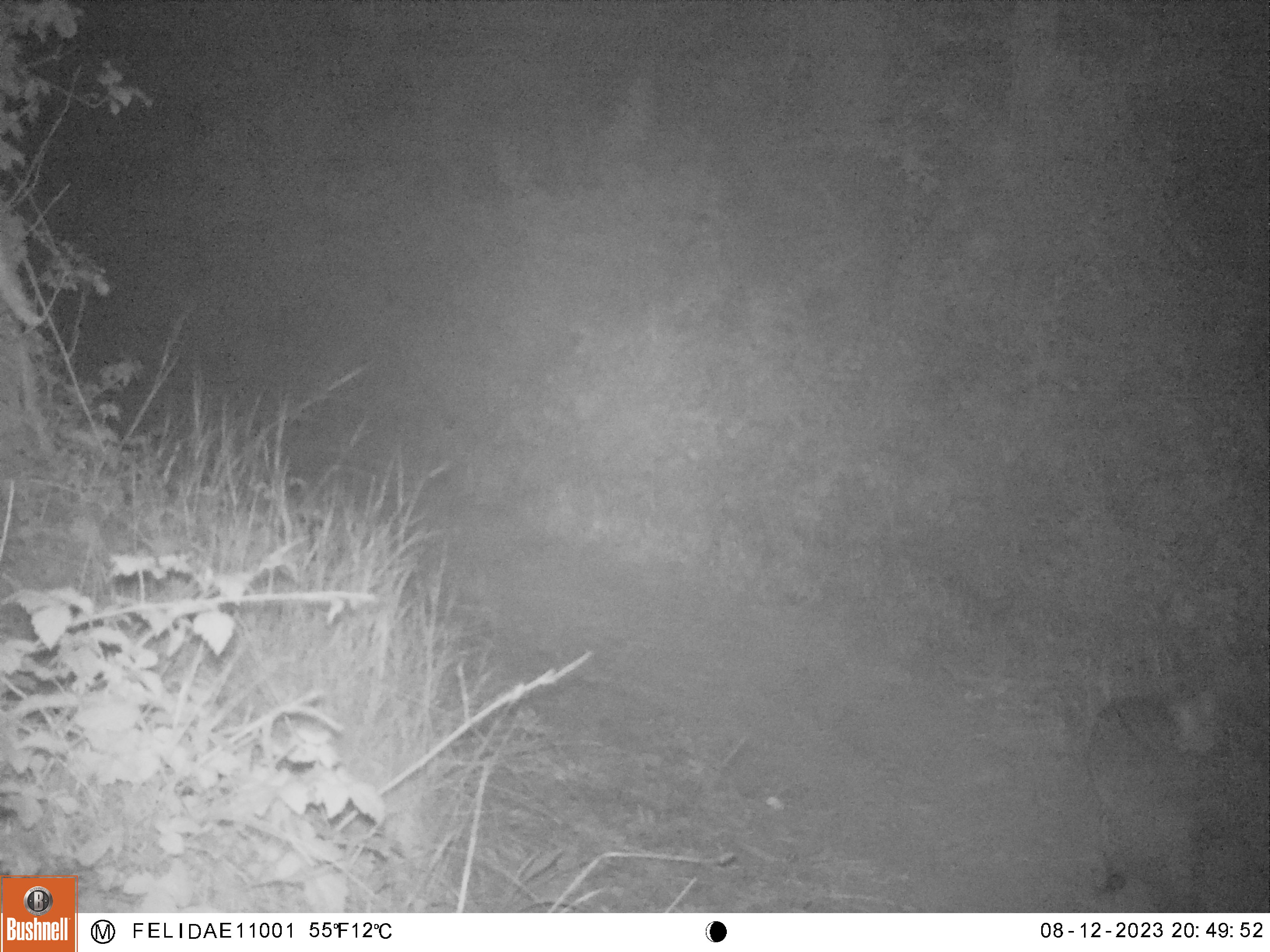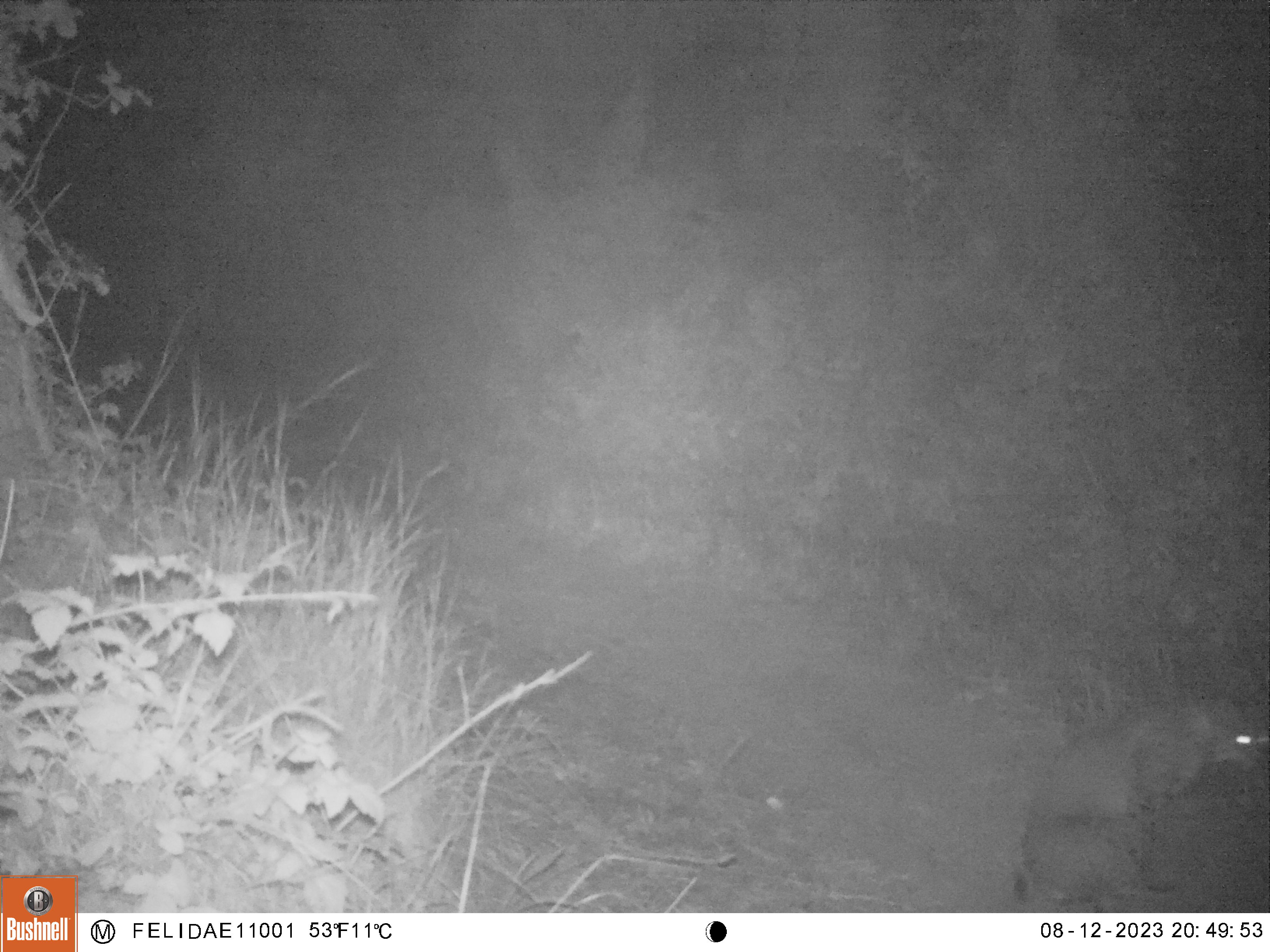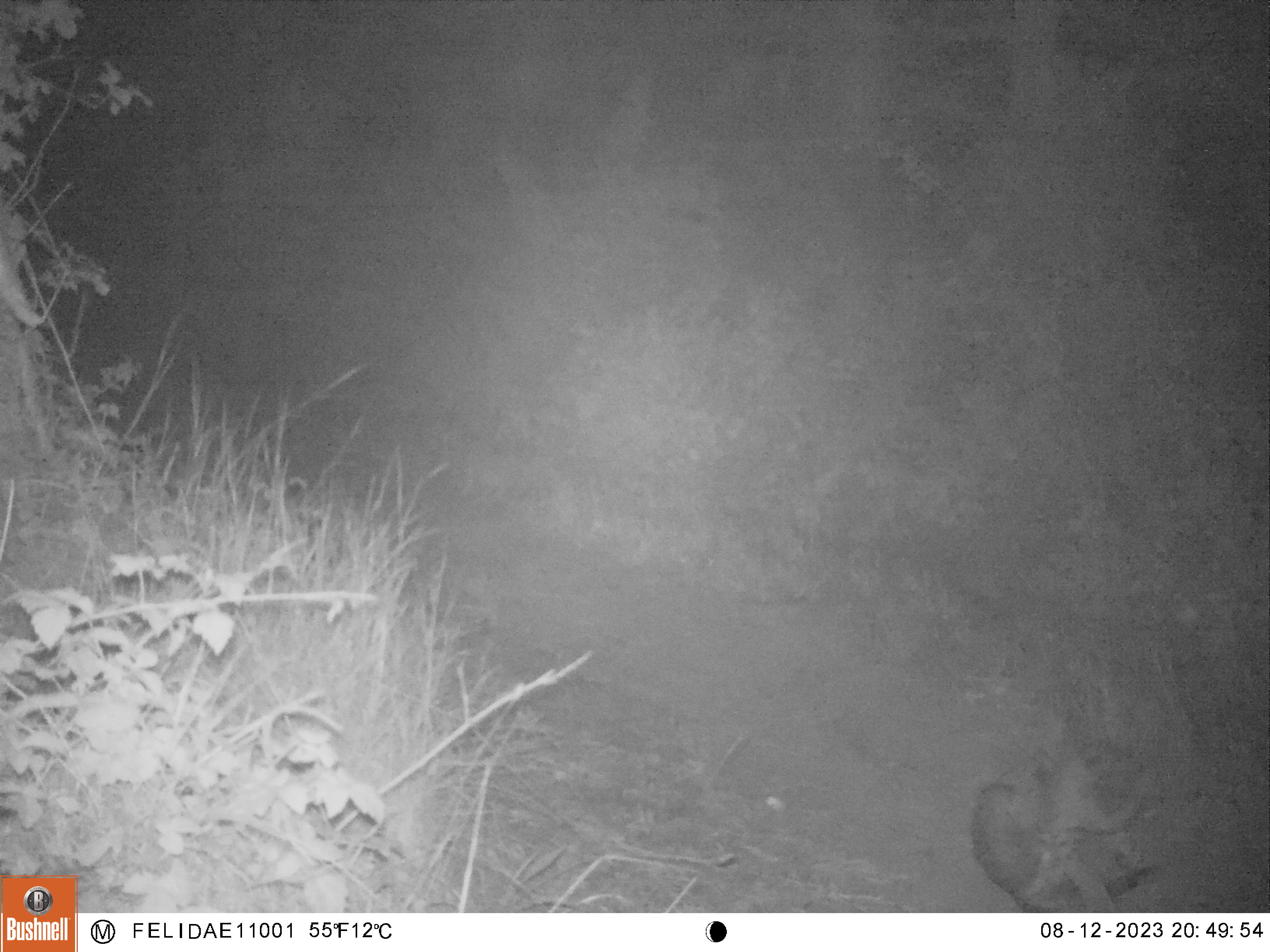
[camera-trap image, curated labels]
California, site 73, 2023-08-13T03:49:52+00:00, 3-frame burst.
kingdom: Animalia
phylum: Chordata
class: Mammalia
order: Carnivora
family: Felidae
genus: Lynx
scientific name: Lynx rufus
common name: bobcat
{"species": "bobcat (Lynx rufus)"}